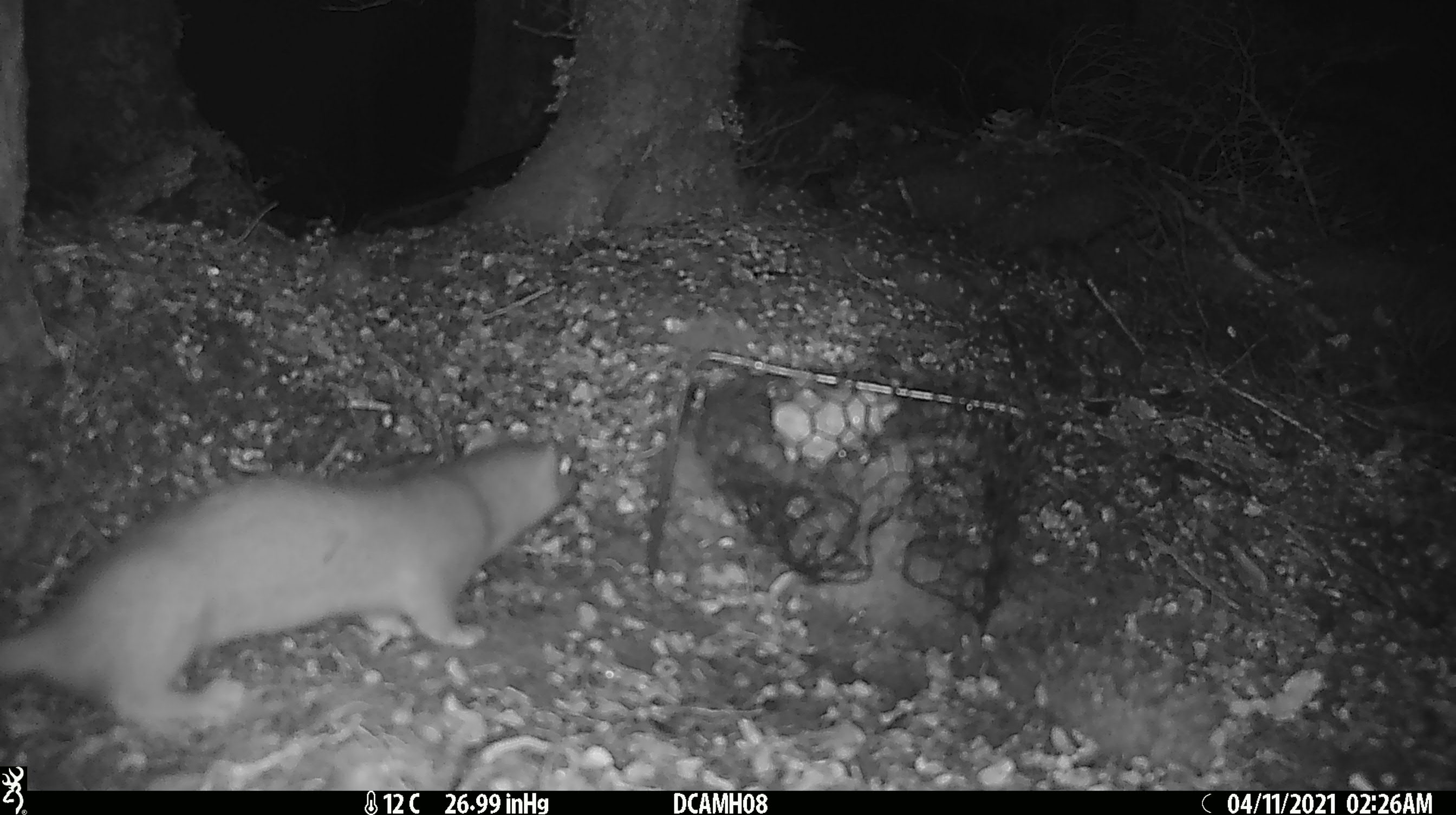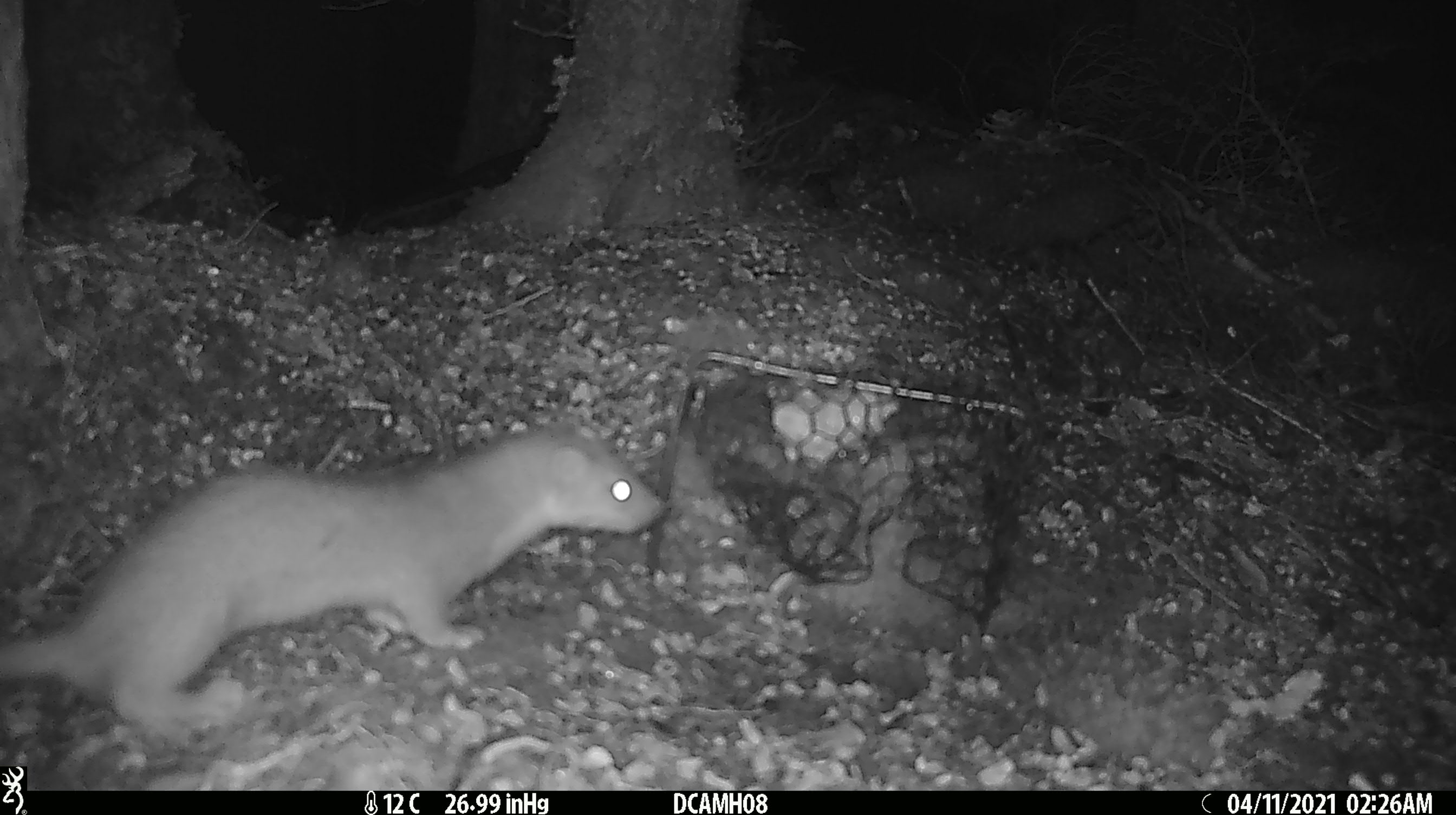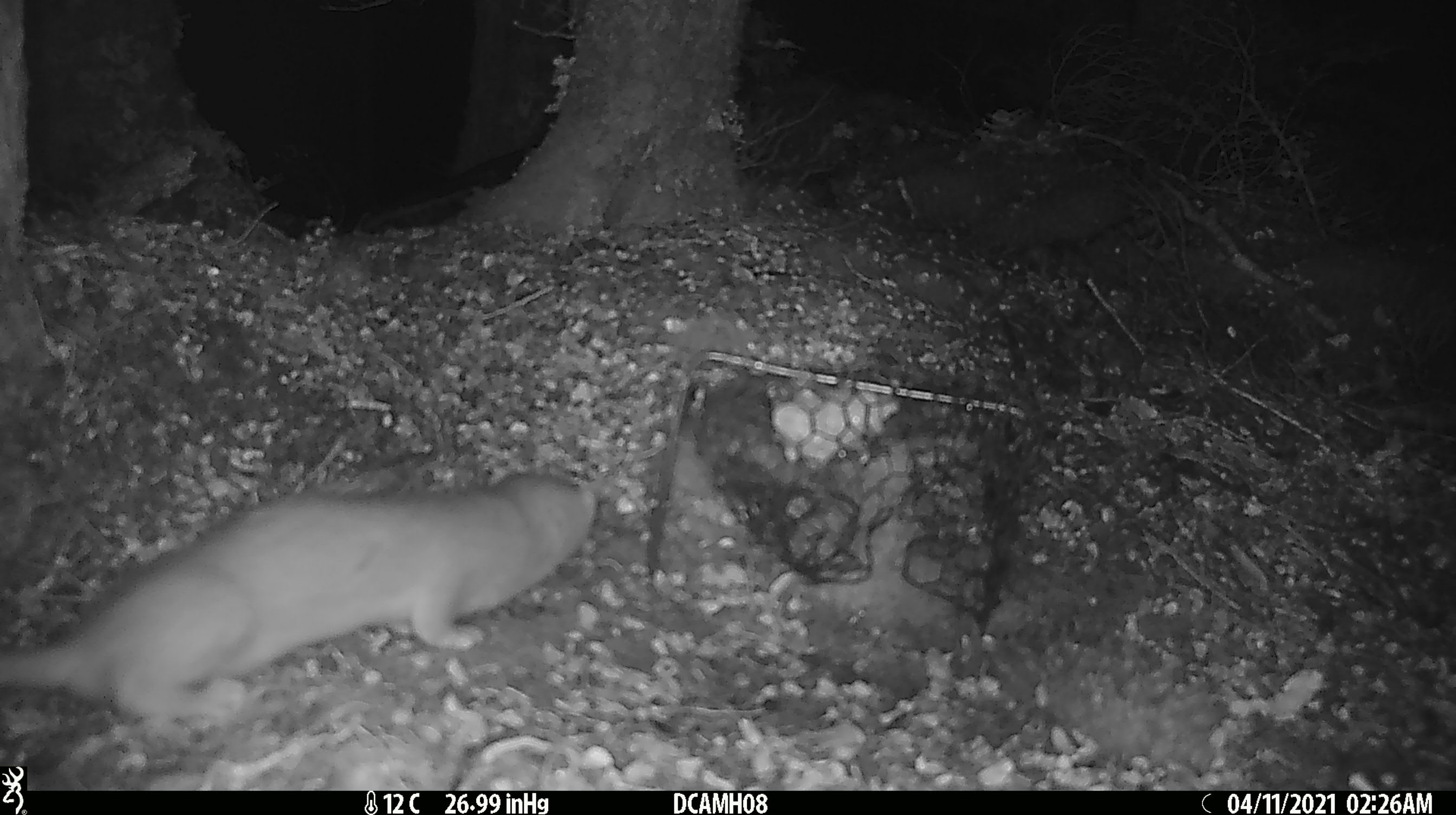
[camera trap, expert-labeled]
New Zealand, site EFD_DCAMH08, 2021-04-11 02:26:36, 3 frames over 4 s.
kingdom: Animalia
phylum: Chordata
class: Mammalia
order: Carnivora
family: Mustelidae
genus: Mustela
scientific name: Mustela erminea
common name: stoat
Stoat (Mustela erminea).